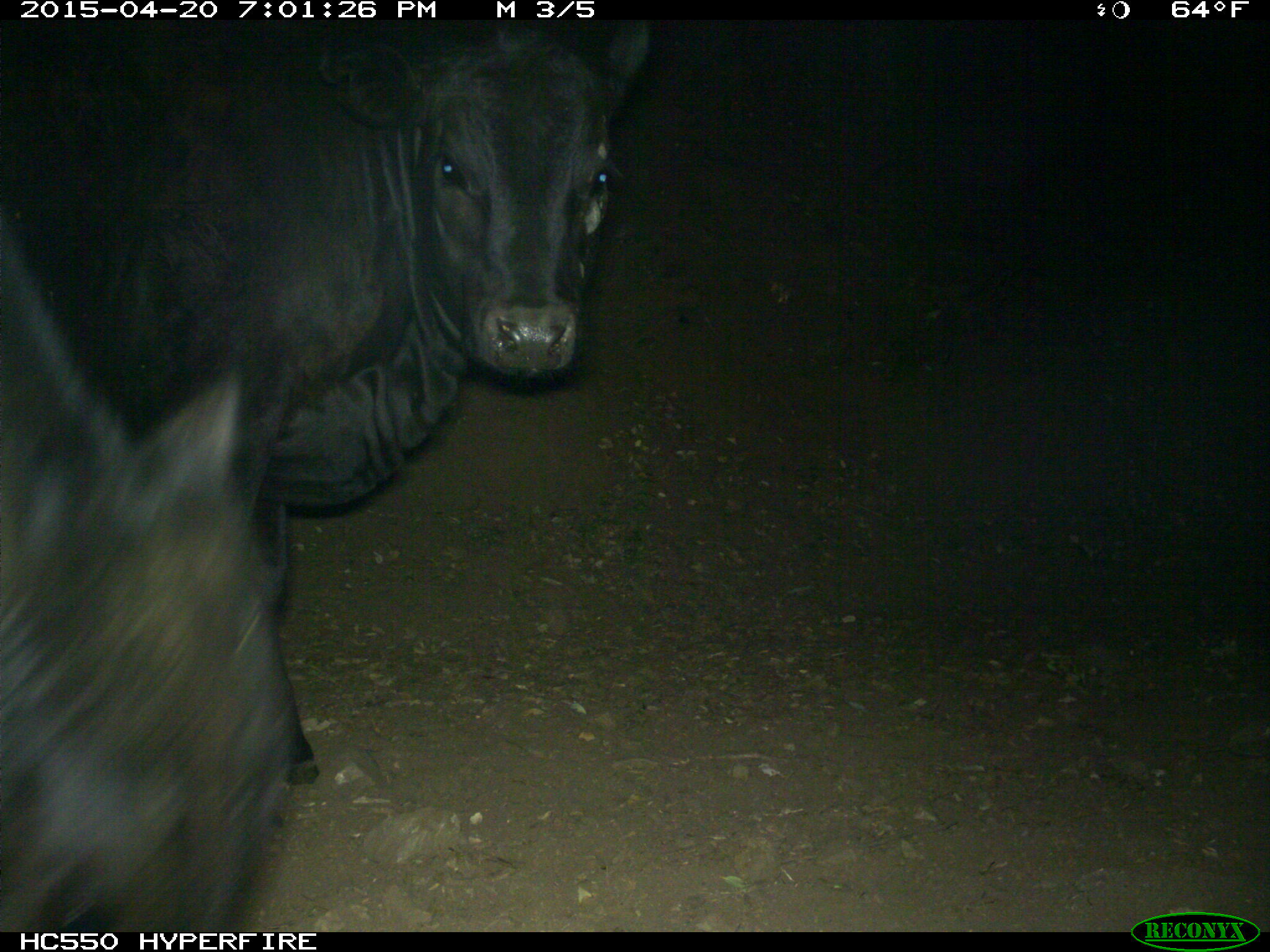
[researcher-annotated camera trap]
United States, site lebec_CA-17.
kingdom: Animalia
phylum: Chordata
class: Mammalia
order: Artiodactyla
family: Bovidae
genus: Bos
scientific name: Bos taurus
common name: domestic cow